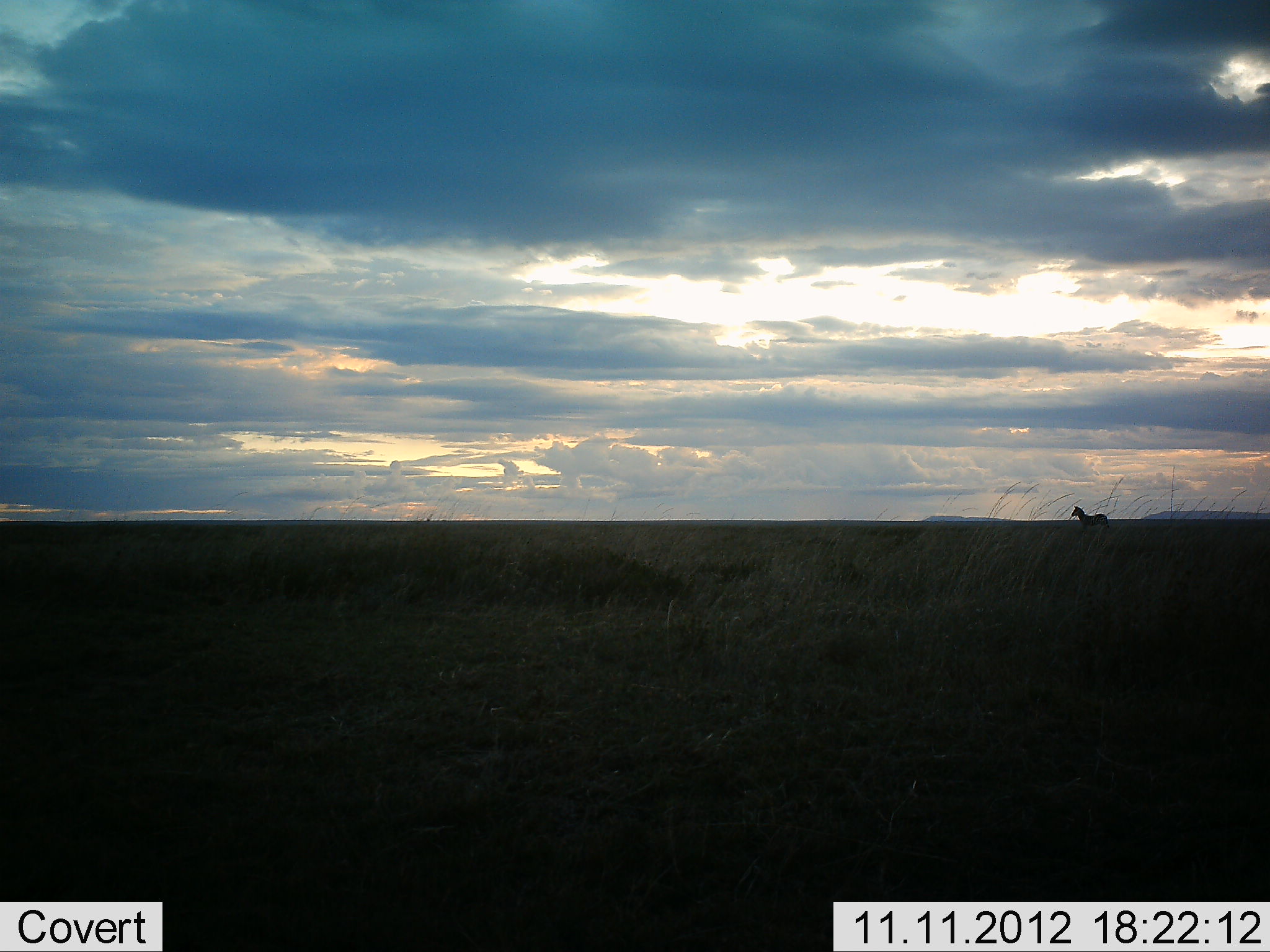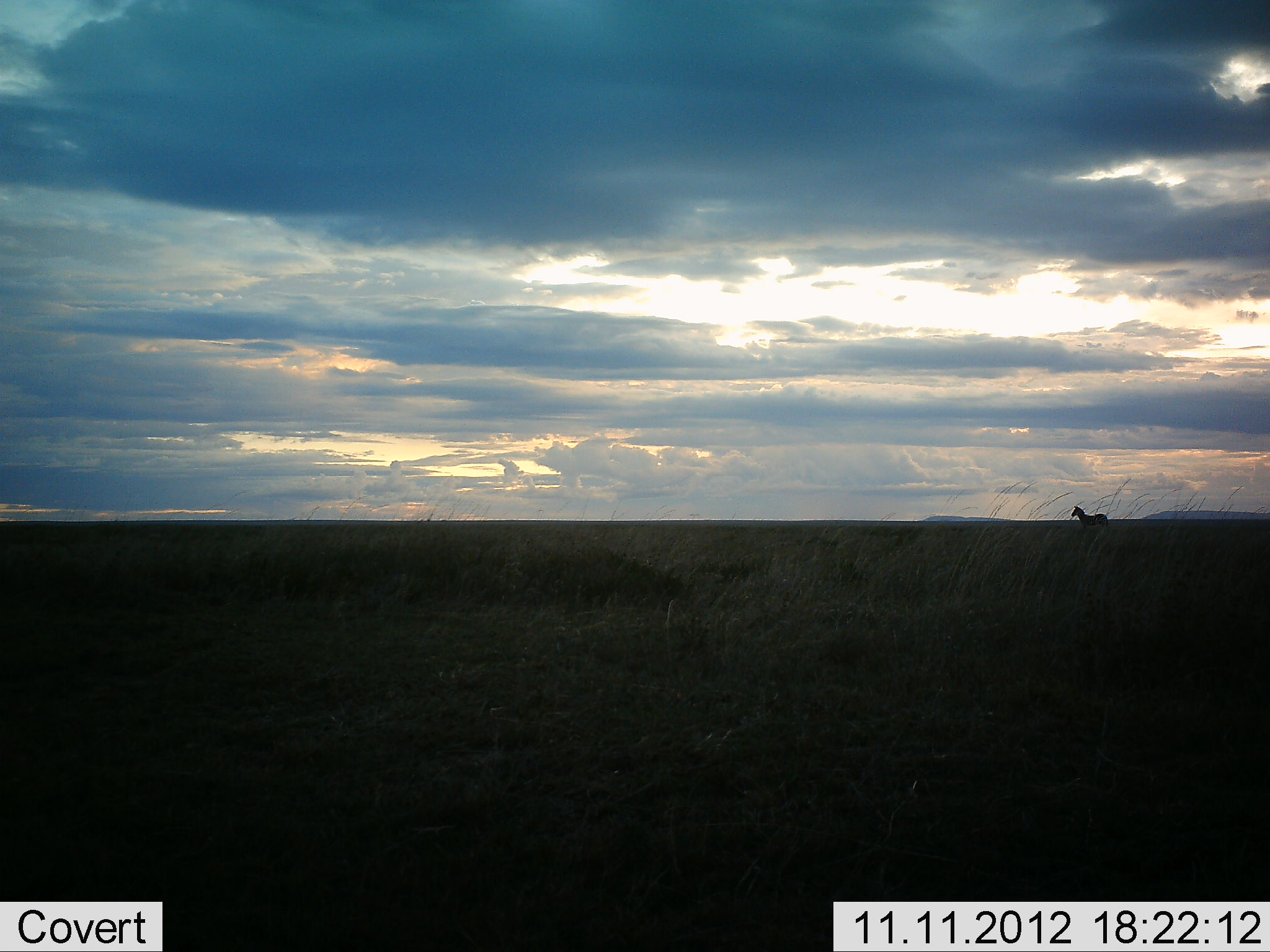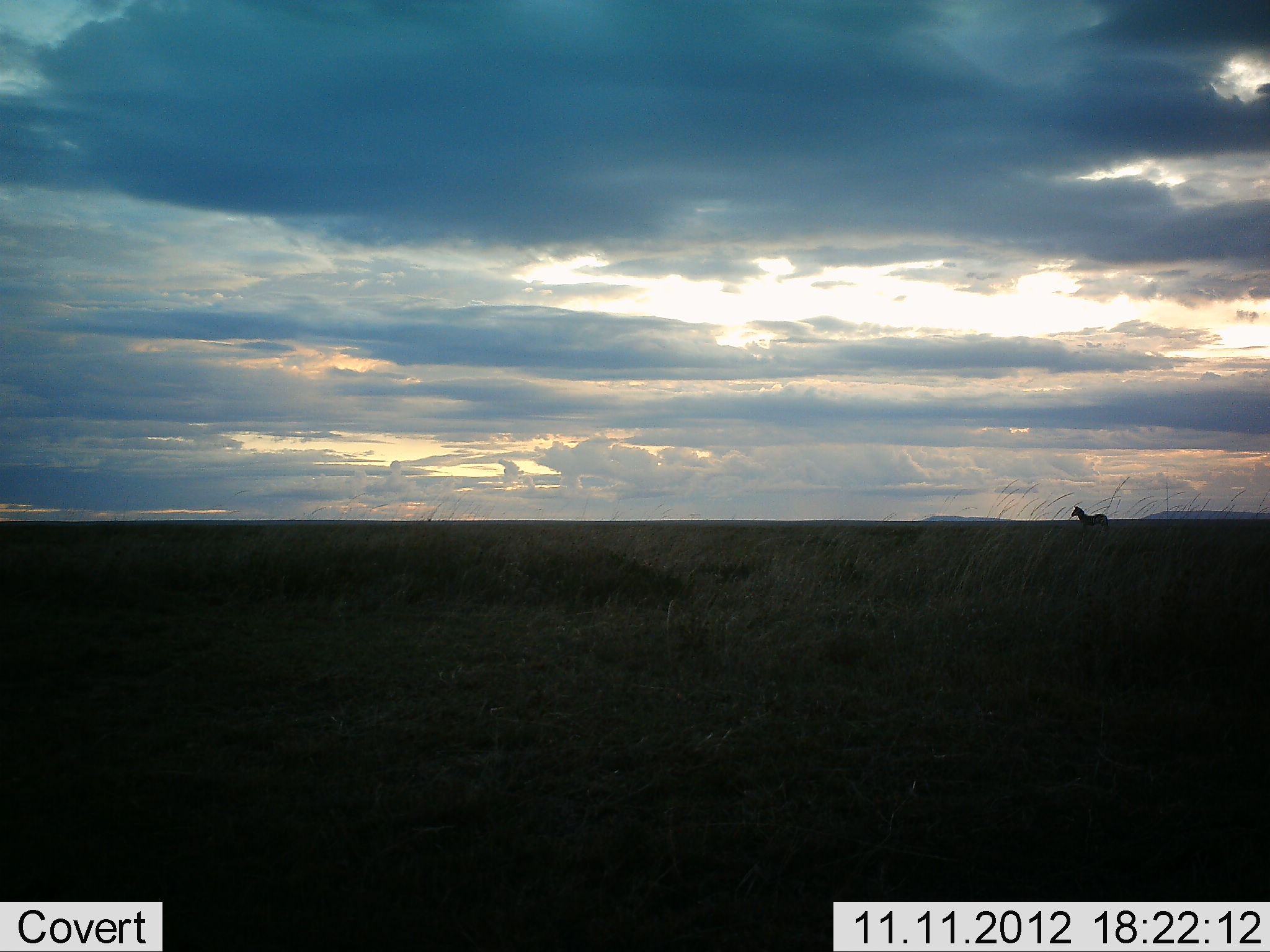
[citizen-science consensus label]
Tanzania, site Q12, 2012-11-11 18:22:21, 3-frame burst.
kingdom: Animalia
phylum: Chordata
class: Mammalia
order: Perissodactyla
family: Equidae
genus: Equus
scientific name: Equus quagga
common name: plains zebra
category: zebra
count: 1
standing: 100%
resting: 0%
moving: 0%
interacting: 0%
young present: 0%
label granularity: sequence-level